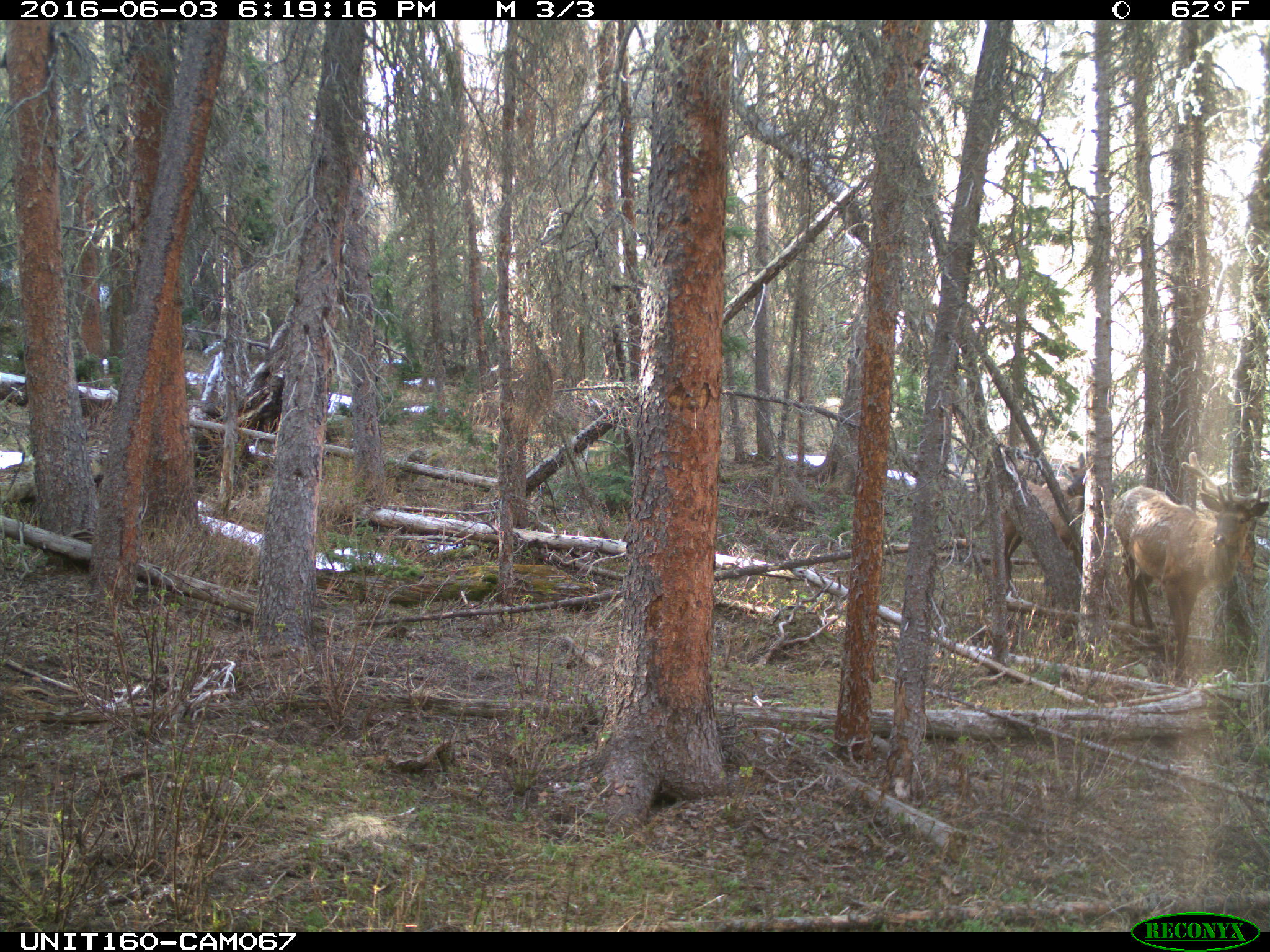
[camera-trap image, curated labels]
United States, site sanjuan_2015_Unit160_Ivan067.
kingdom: Animalia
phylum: Chordata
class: Mammalia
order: Artiodactyla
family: Cervidae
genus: Cervus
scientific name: Cervus elaphus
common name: red deer